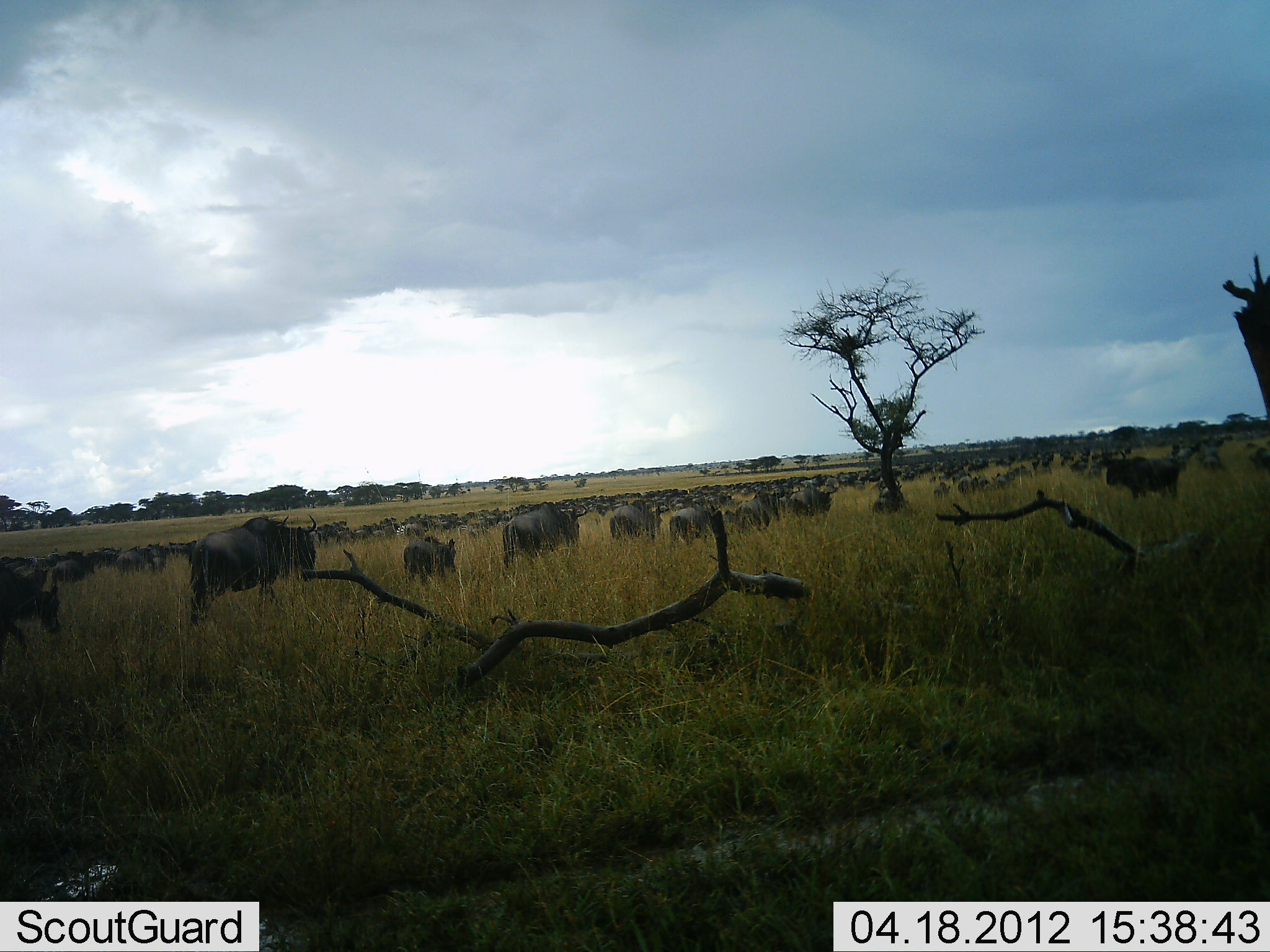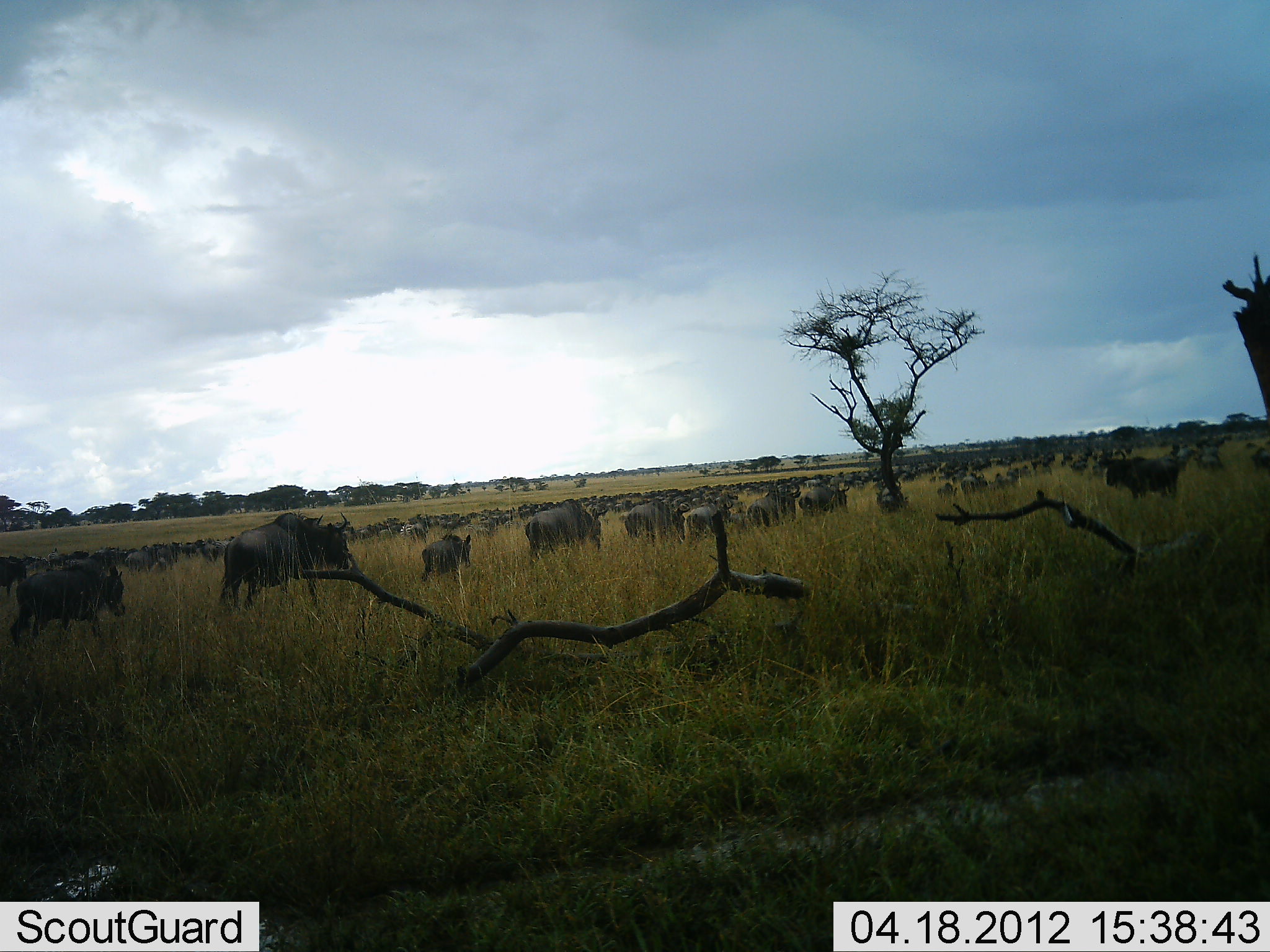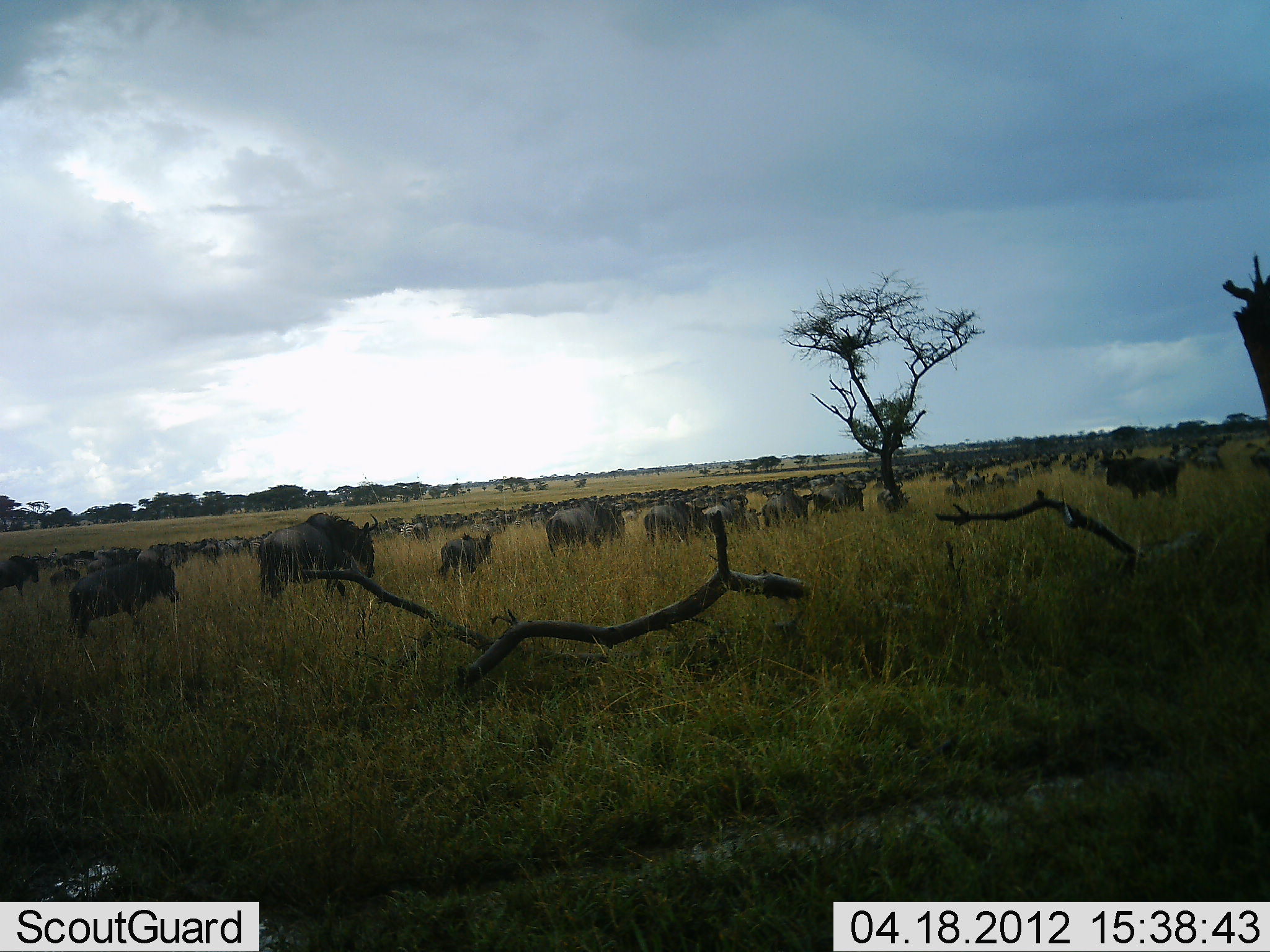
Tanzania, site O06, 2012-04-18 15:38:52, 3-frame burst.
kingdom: Animalia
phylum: Chordata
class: Mammalia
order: Artiodactyla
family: Bovidae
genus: Connochaetes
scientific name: Connochaetes taurinus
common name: blue wildebeest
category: wildebeest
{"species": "wildebeest (blue wildebeest) (Connochaetes taurinus)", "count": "51+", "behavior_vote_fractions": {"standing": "0%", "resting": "0%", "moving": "100%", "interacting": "0%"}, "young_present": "19%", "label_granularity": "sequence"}